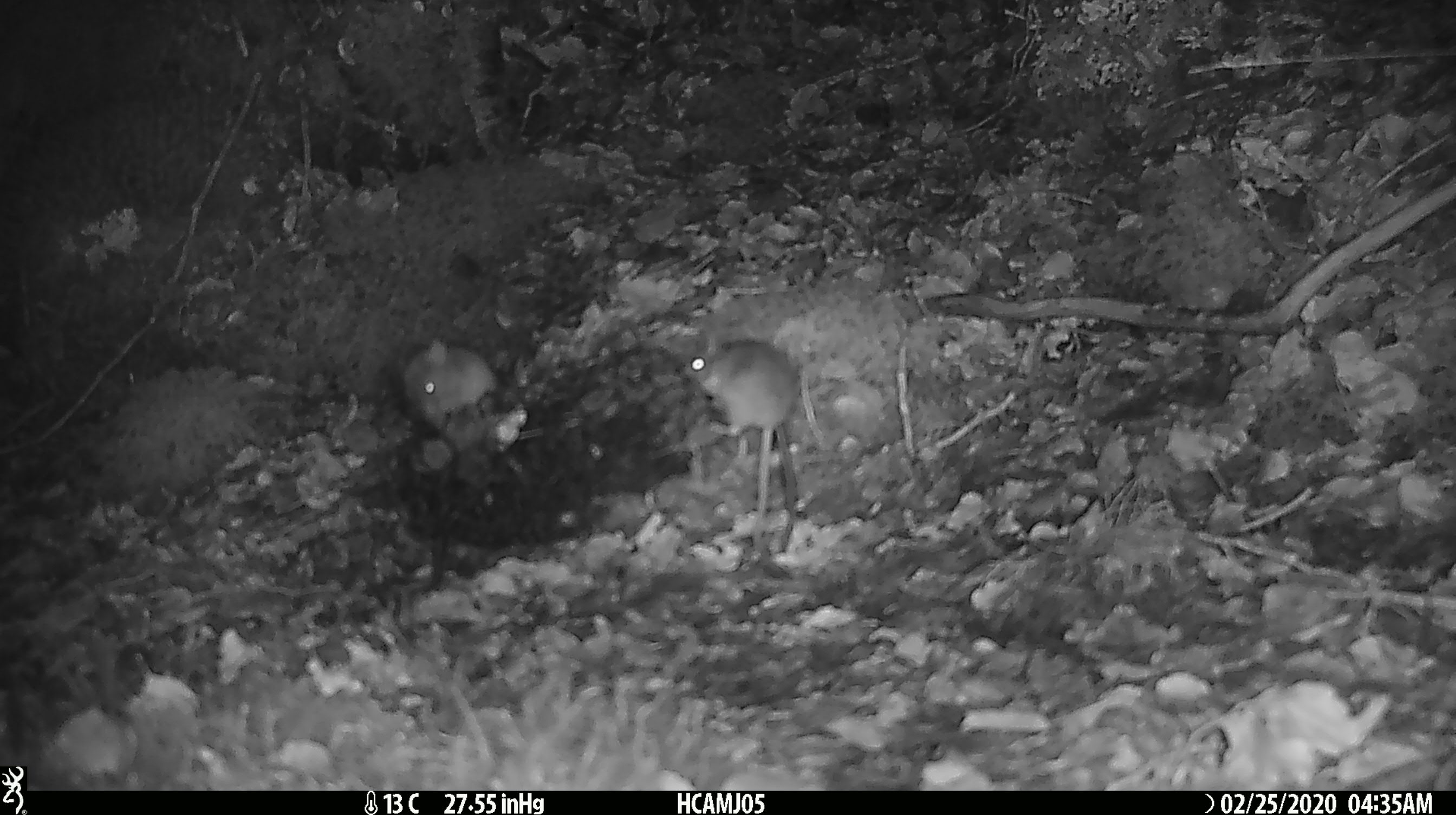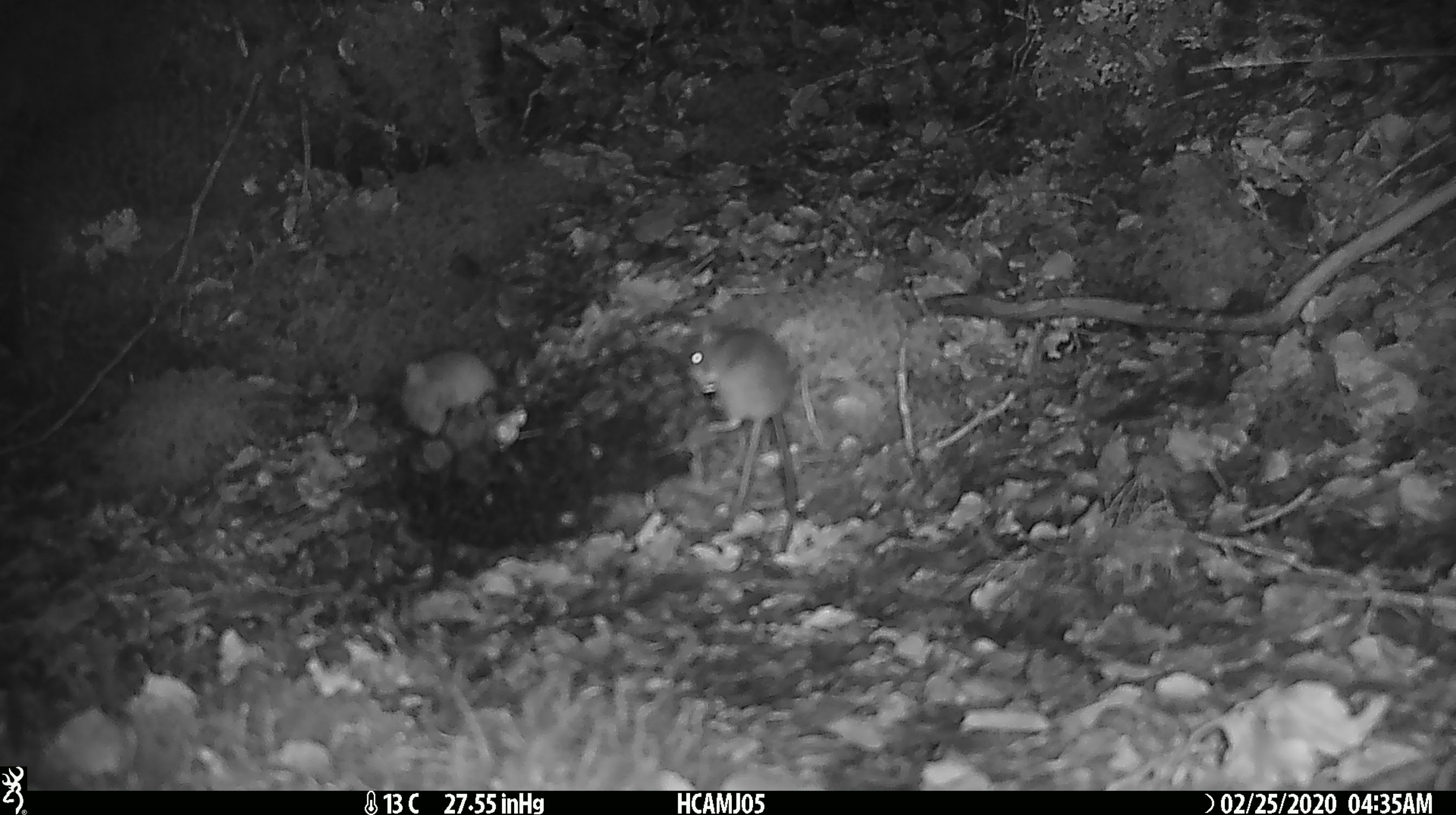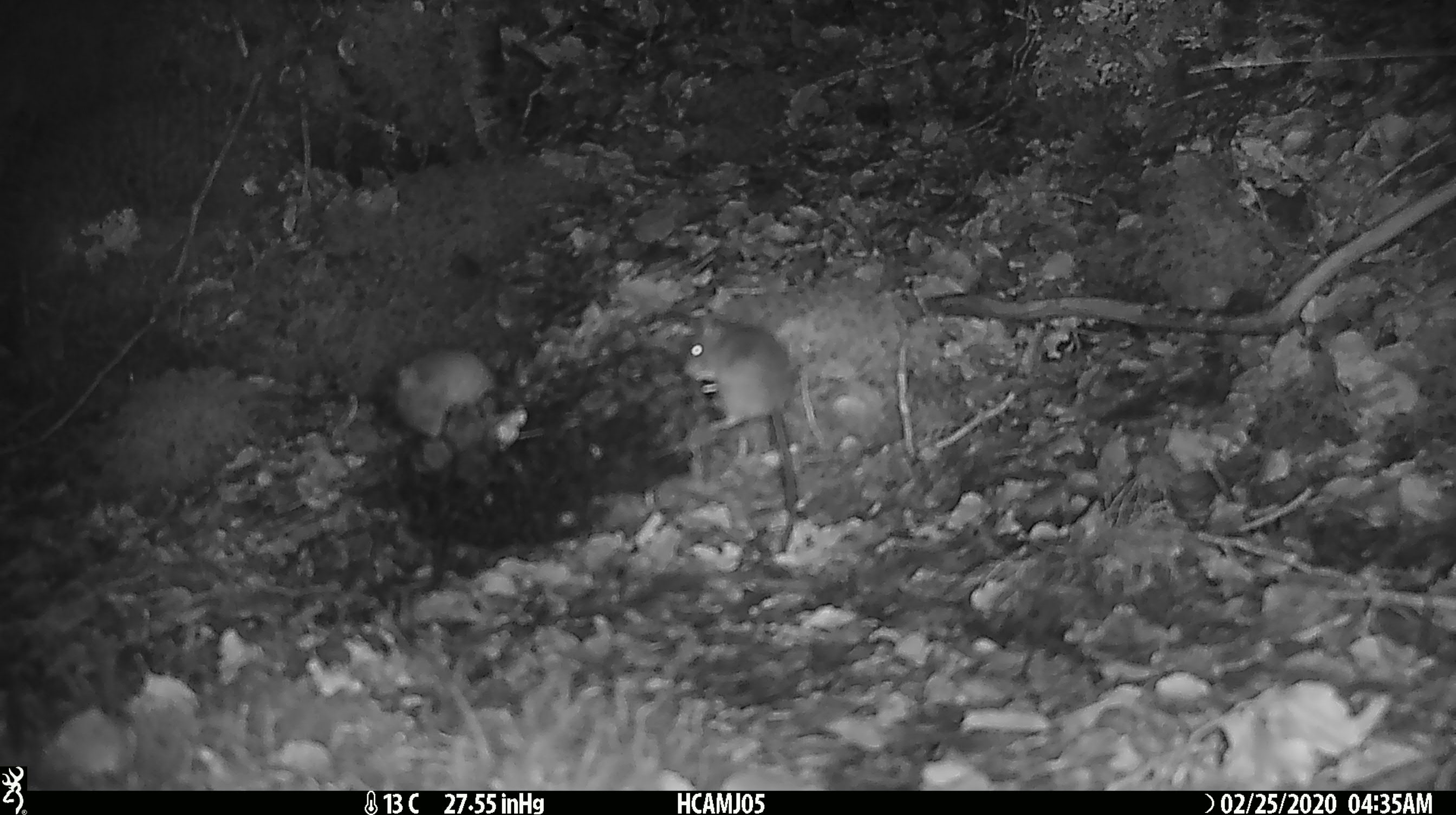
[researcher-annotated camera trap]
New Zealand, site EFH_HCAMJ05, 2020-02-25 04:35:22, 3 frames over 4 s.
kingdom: Animalia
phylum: Chordata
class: Mammalia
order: Rodentia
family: Muridae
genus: Mus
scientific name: Mus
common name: mouse